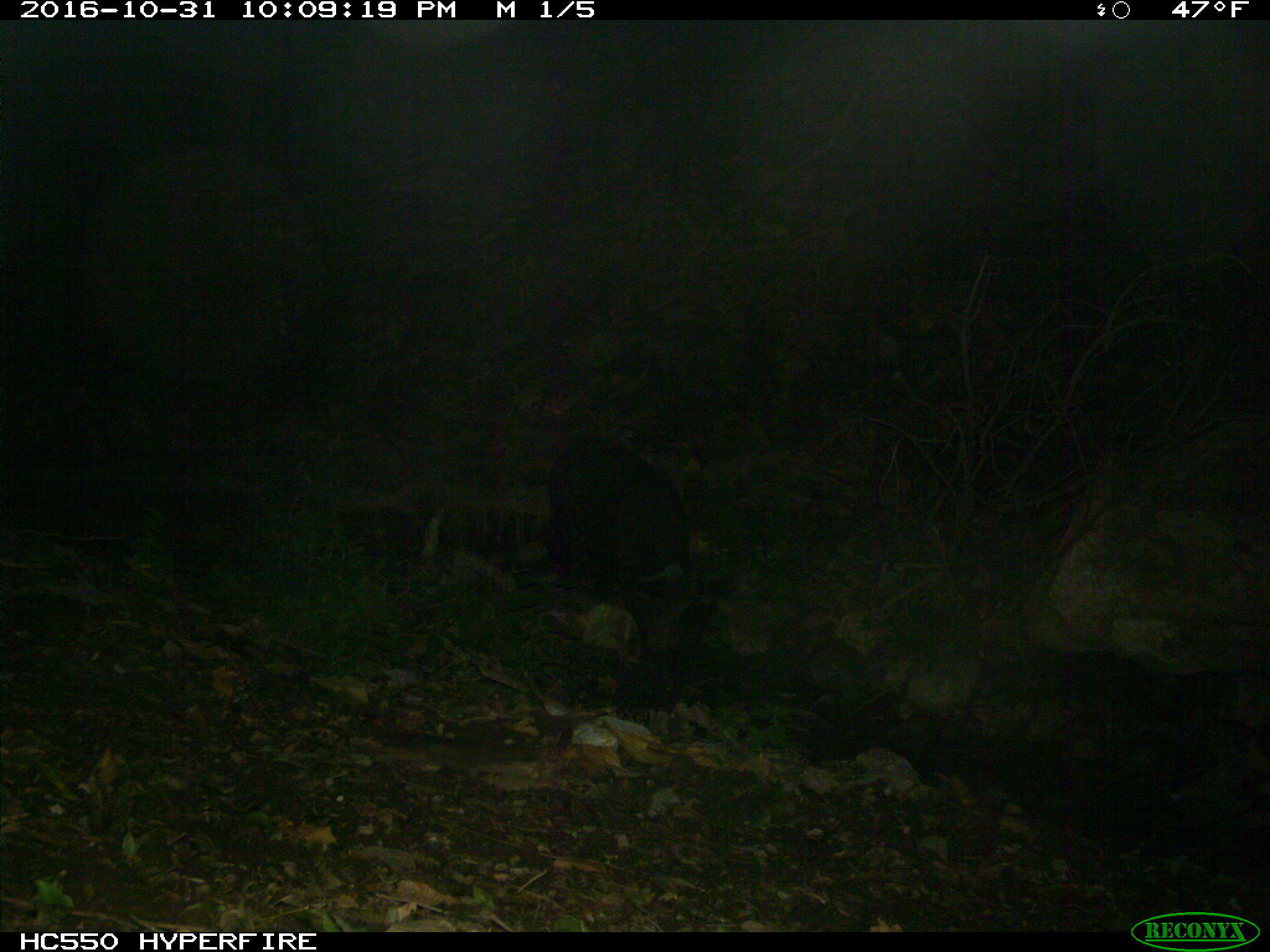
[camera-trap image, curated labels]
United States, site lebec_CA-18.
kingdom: Animalia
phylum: Chordata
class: Mammalia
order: Artiodactyla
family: Suidae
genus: Sus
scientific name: Sus scrofa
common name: wild boar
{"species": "Sus scrofa (wild boar)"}